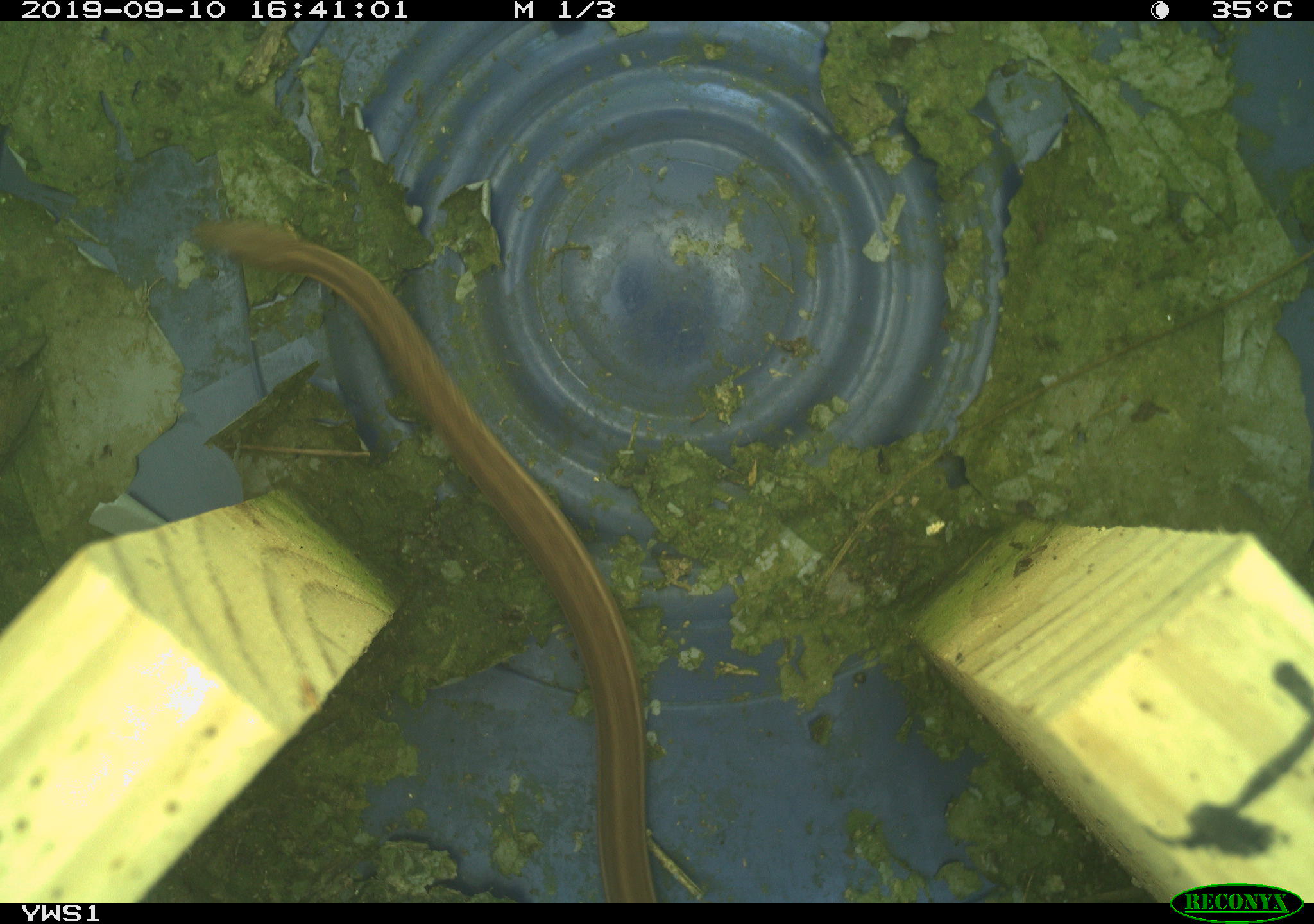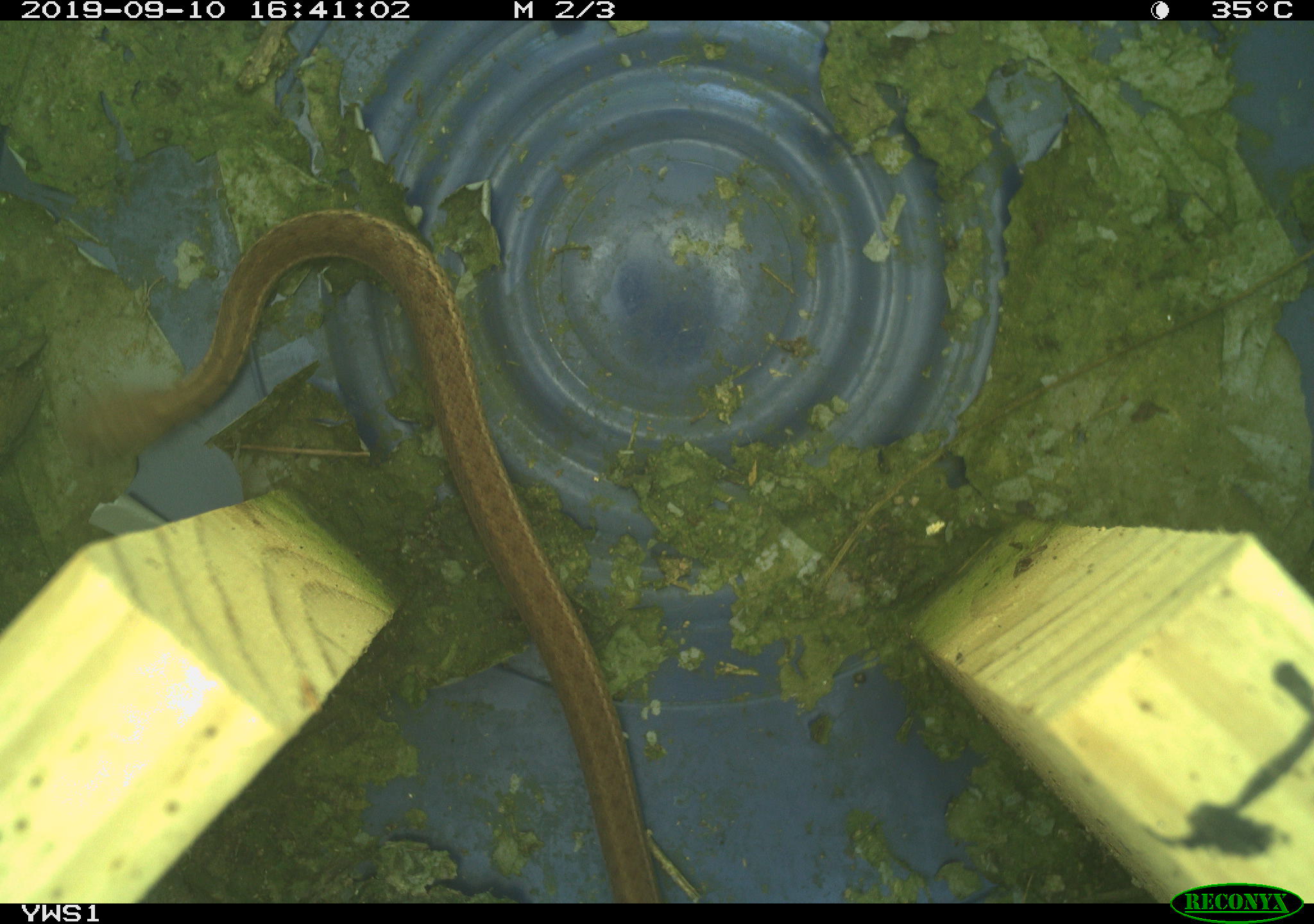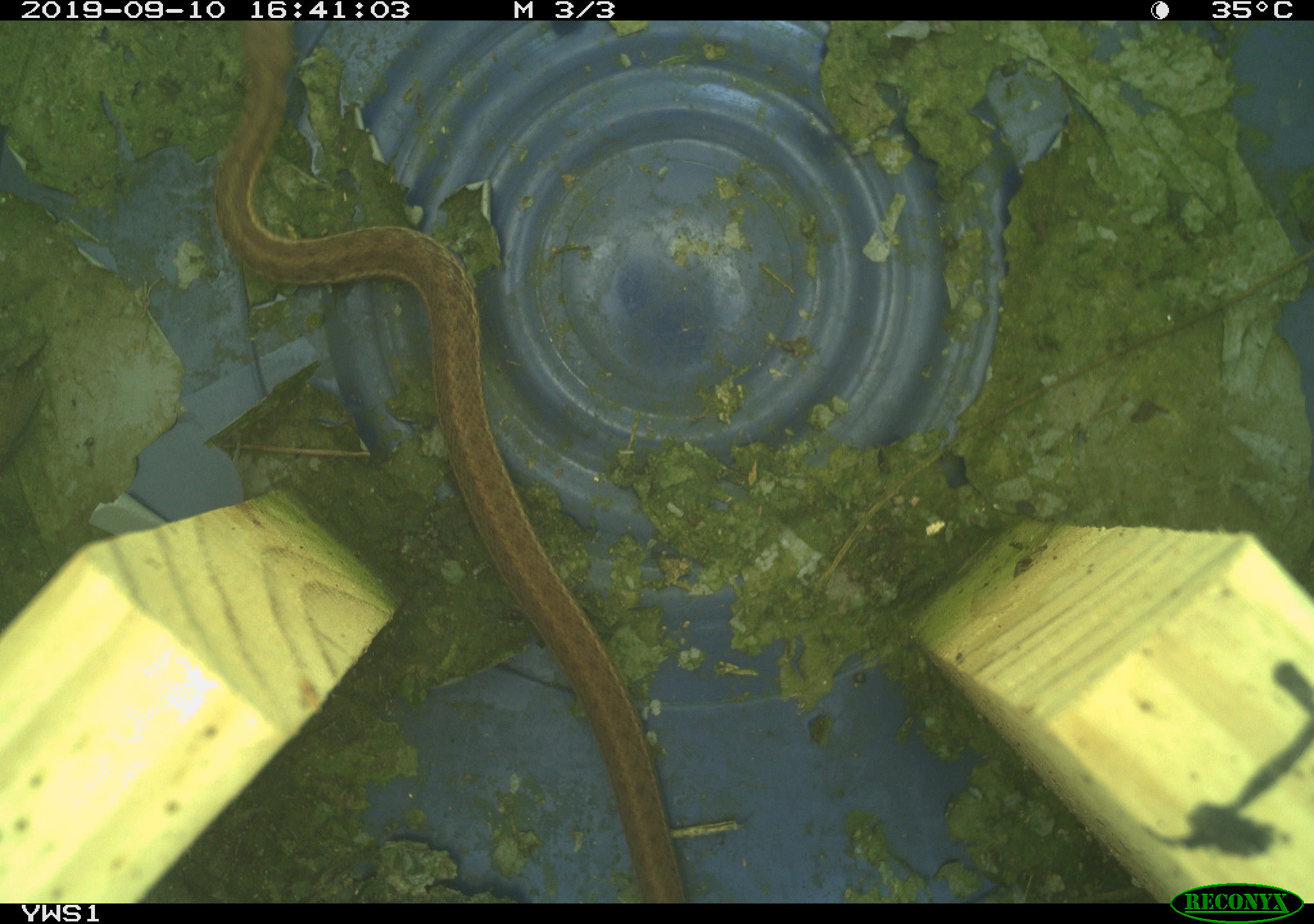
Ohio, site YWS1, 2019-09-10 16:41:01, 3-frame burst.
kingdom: Animalia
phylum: Chordata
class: Reptilia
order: Squamata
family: Colubridae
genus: Thamnophis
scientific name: Thamnophis sirtalis sirtalis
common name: eastern gartersnake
Eastern gartersnake (Thamnophis sirtalis sirtalis).